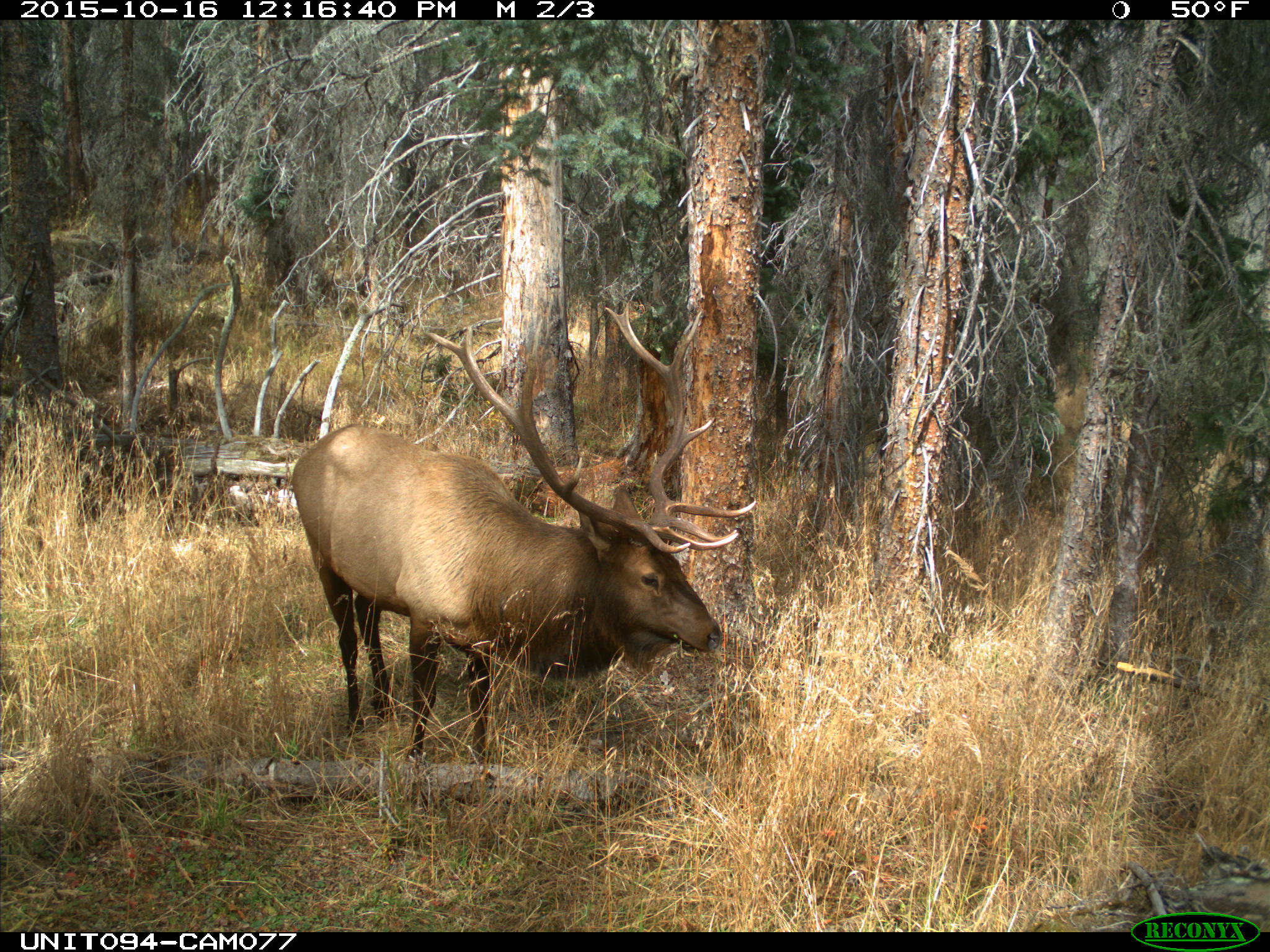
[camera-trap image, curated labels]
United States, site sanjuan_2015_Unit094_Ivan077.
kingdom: Animalia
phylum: Chordata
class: Mammalia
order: Artiodactyla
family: Cervidae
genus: Cervus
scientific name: Cervus elaphus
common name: red deer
Cervus elaphus (red deer).